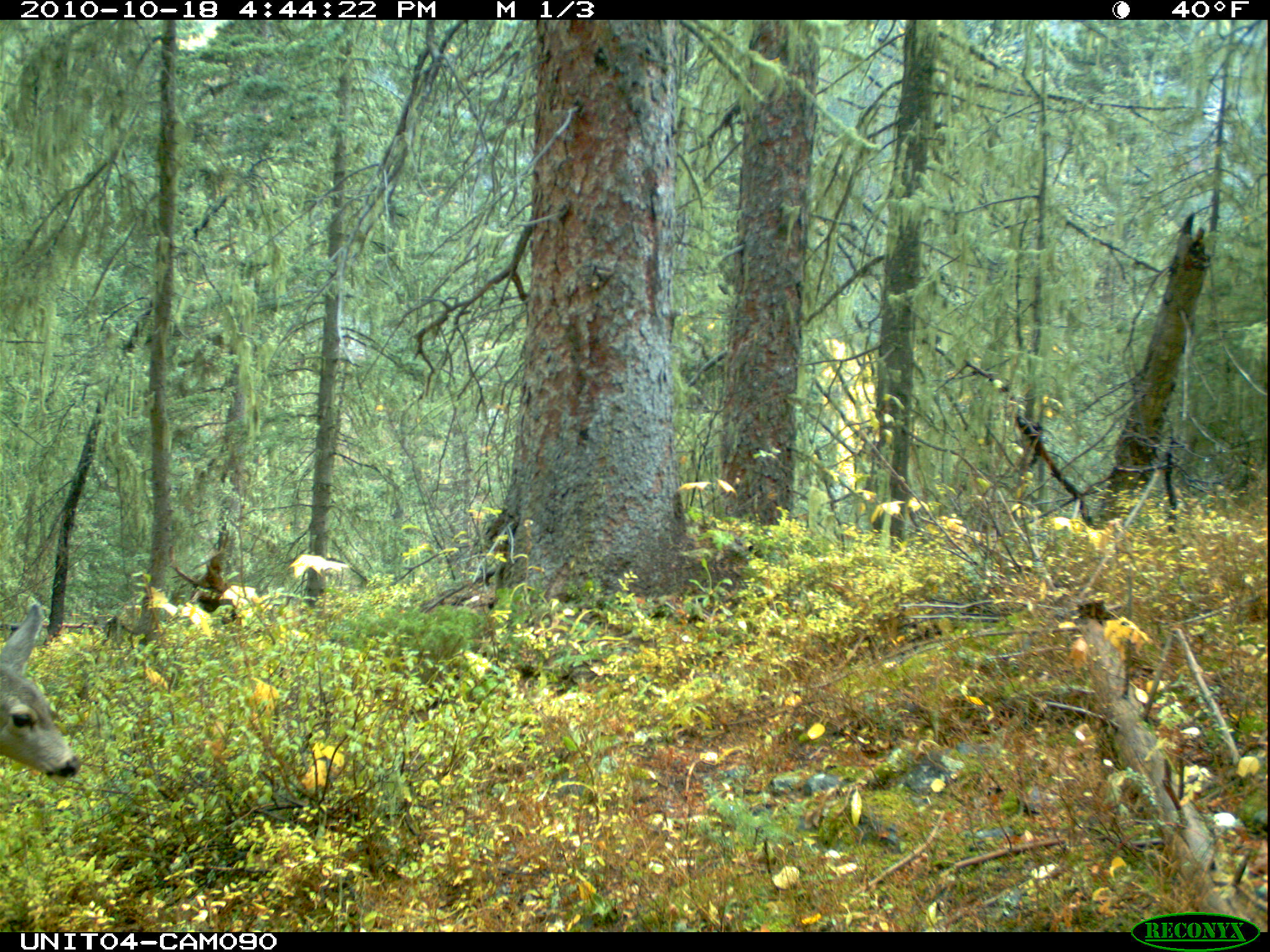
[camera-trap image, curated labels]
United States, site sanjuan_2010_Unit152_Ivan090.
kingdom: Animalia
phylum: Chordata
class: Mammalia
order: Artiodactyla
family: Cervidae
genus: Odocoileus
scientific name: Odocoileus hemionus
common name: mule deer